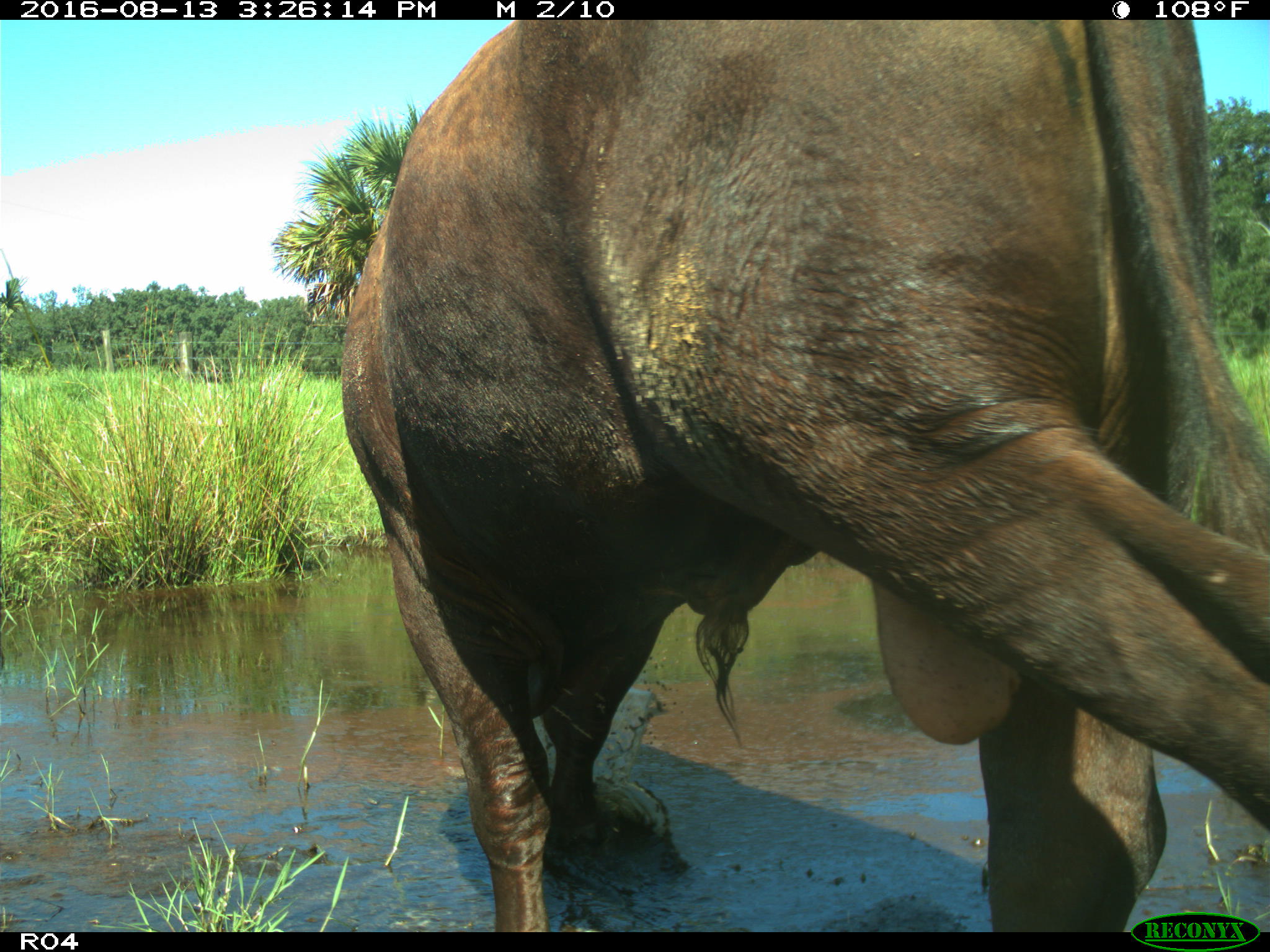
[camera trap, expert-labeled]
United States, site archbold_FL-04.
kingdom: Animalia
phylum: Chordata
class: Mammalia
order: Artiodactyla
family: Bovidae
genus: Bos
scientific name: Bos taurus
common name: domestic cow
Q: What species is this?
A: Bos taurus (domestic cow).